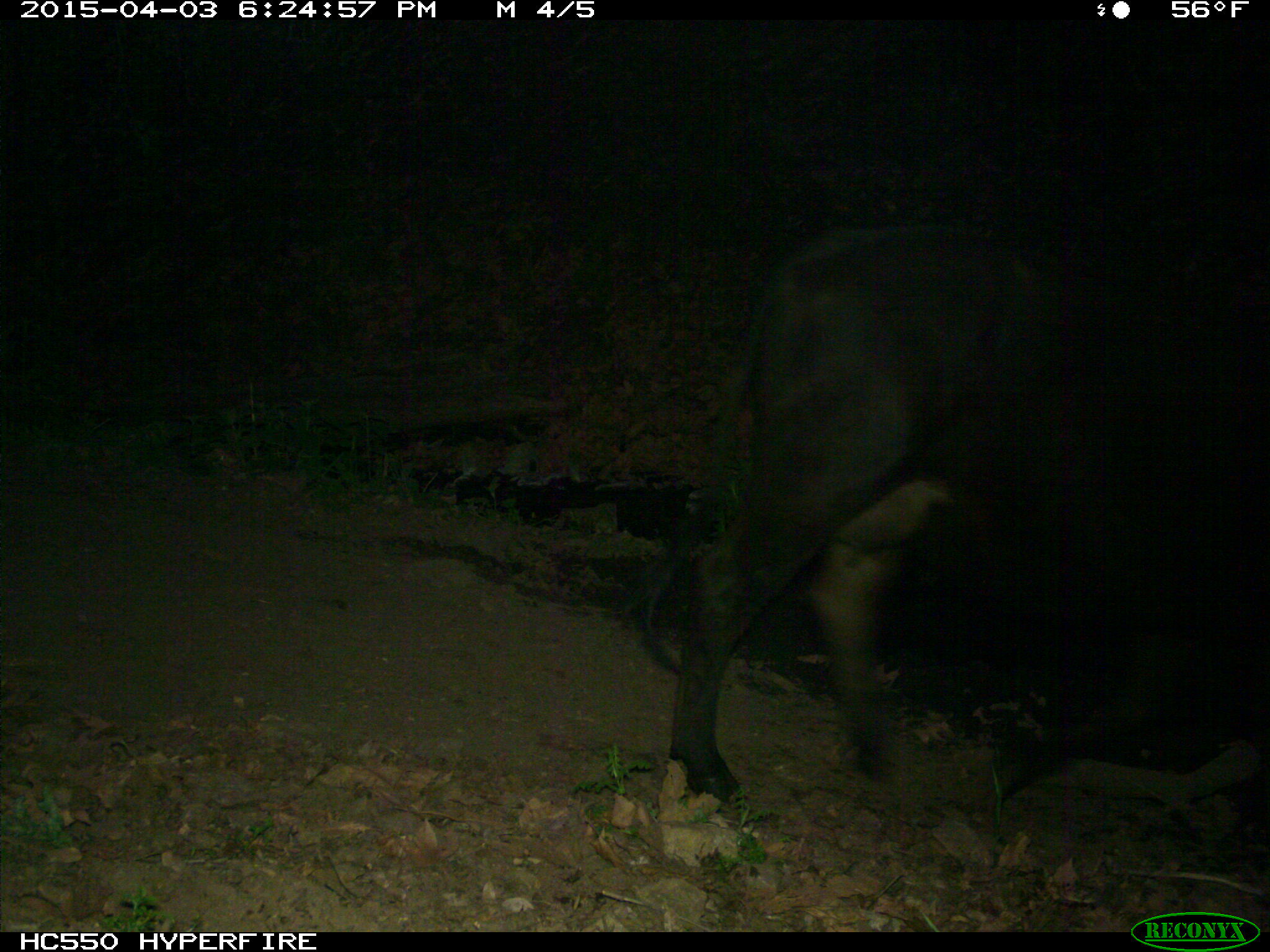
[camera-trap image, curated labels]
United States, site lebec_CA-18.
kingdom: Animalia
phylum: Chordata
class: Mammalia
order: Artiodactyla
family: Bovidae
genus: Bos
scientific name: Bos taurus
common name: domestic cow